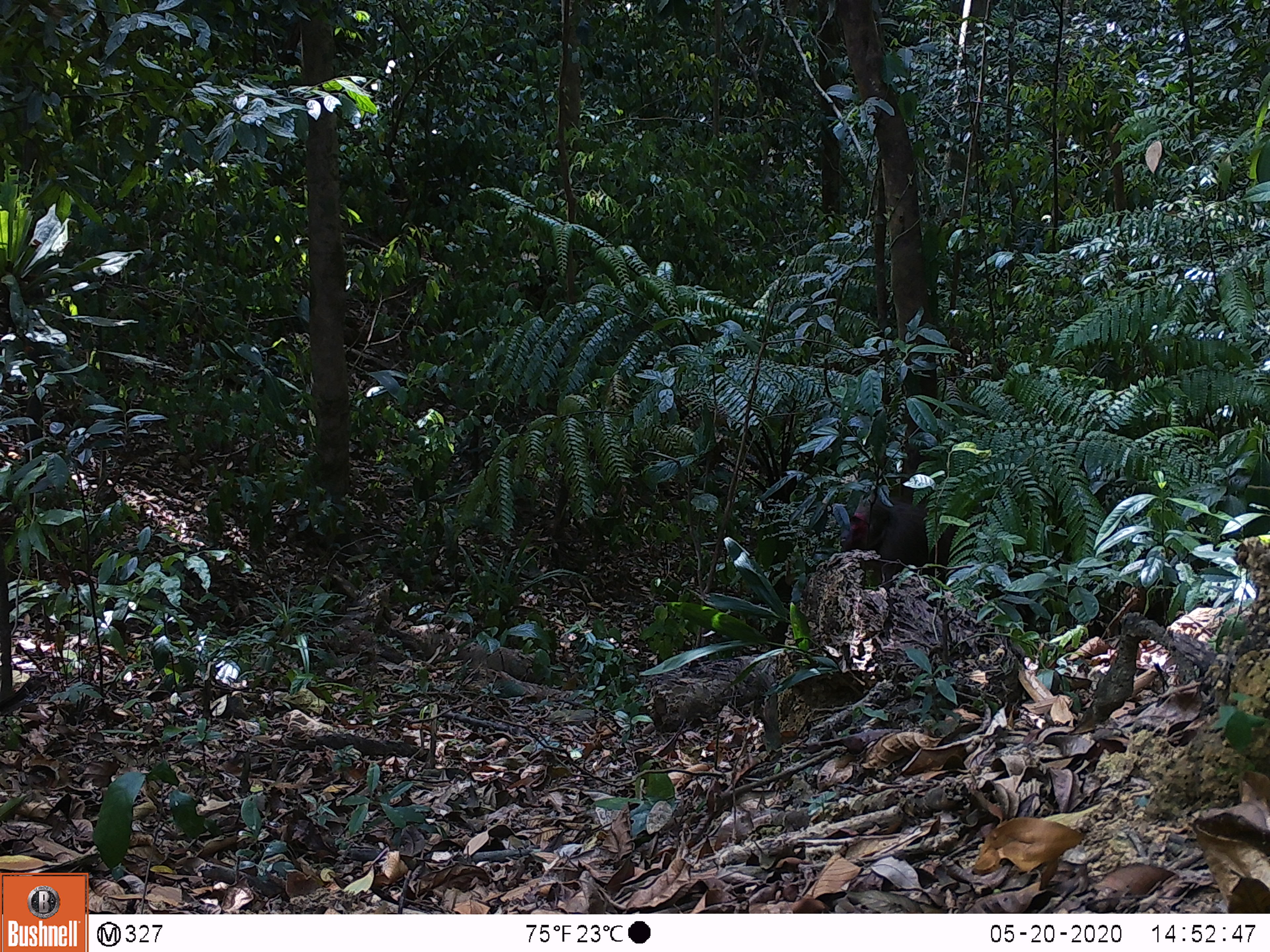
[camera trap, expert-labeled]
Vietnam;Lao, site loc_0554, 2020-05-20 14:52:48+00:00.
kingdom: Animalia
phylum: Chordata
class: Mammalia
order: Primates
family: Cercopithecidae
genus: Macaca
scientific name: Macaca arctoides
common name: stump-tailed macaque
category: stump tailed macaque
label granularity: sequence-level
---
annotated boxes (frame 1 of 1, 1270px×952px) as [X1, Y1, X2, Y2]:
stump tailed macaque: [838, 493, 982, 591]